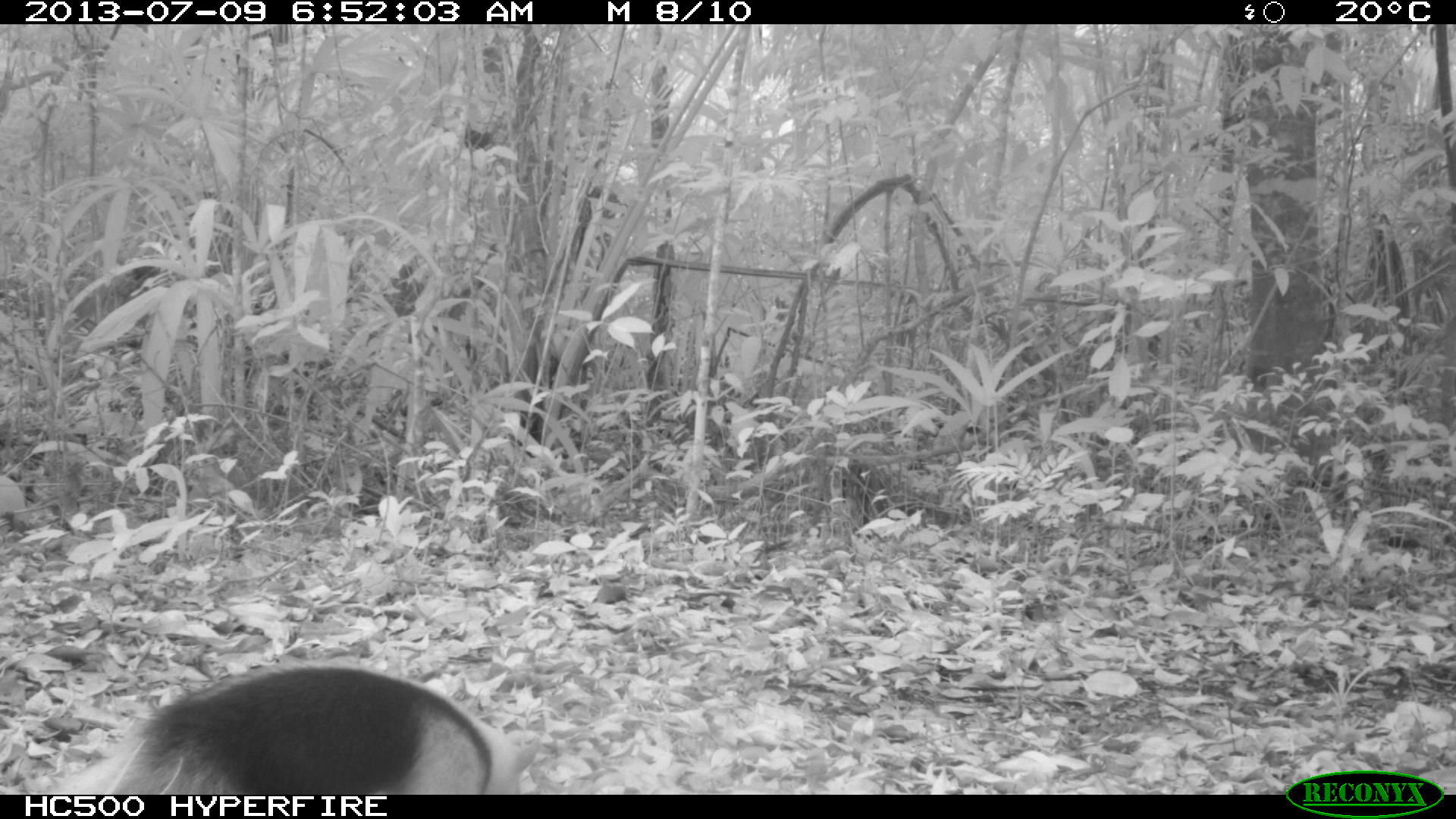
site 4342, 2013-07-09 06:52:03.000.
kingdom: Animalia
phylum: Chordata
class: Mammalia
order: Pilosa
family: Myrmecophagidae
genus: Tamandua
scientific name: Tamandua mexicana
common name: northern tamandua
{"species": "Tamandua mexicana (northern tamandua)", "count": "1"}